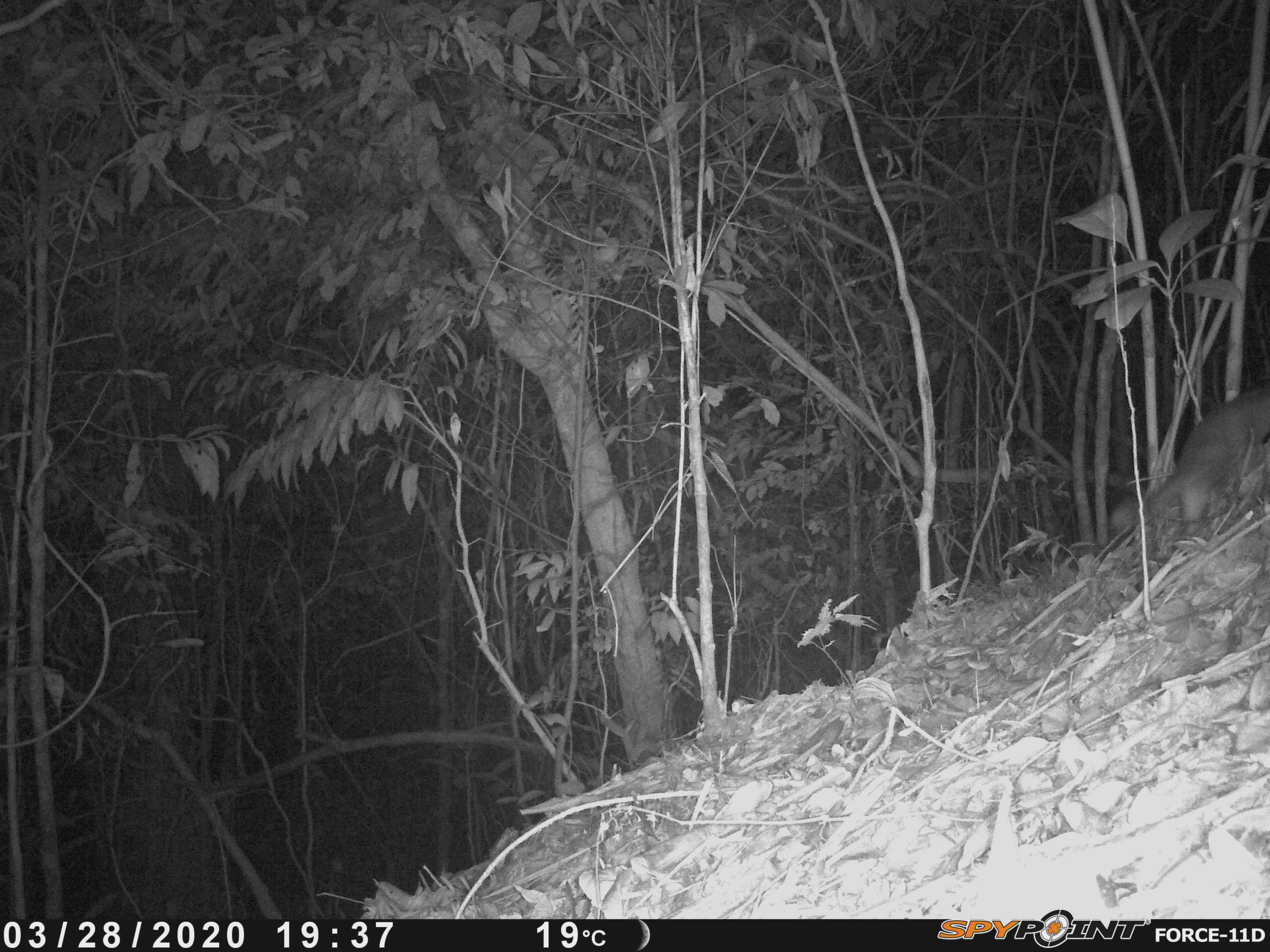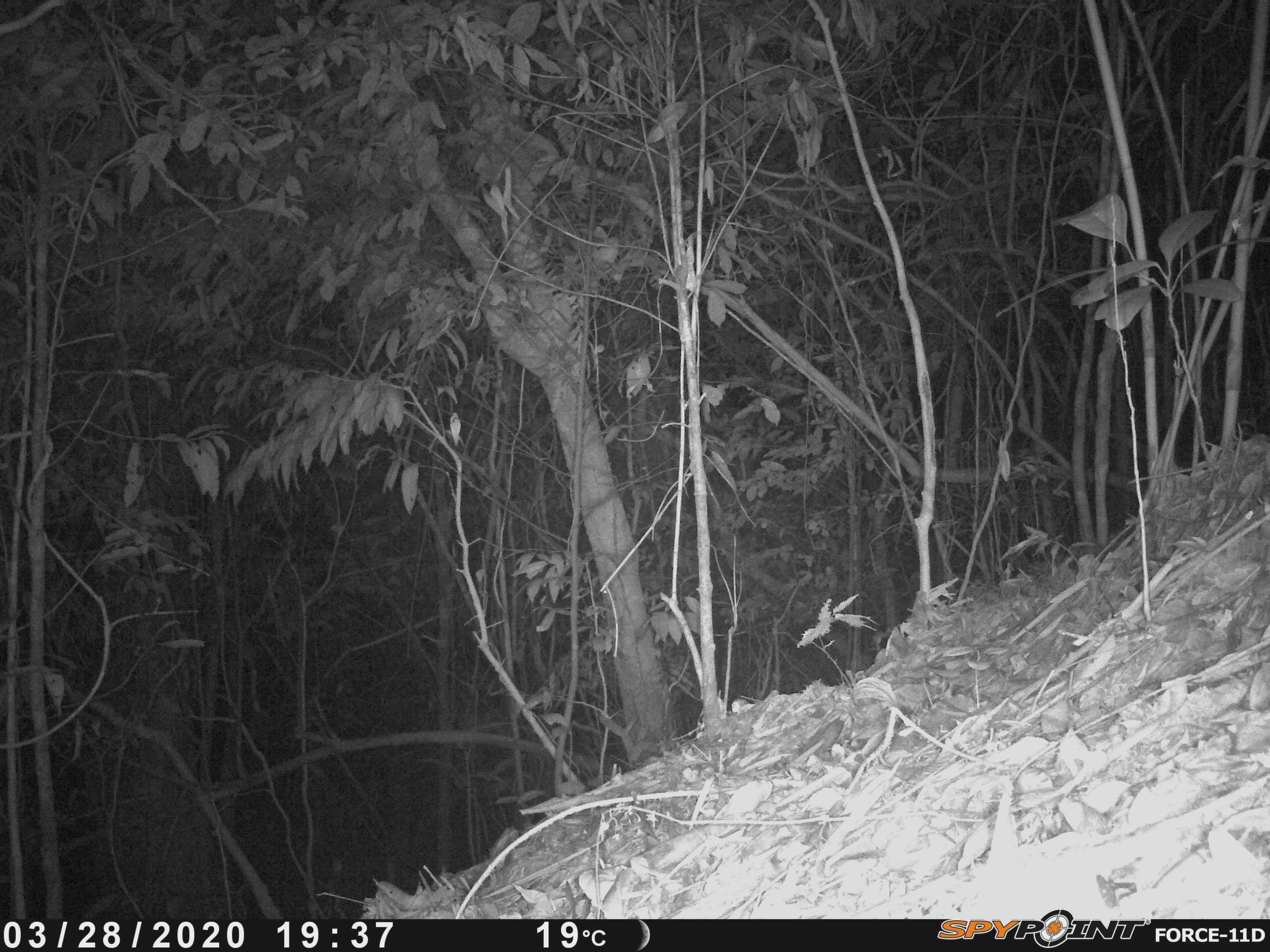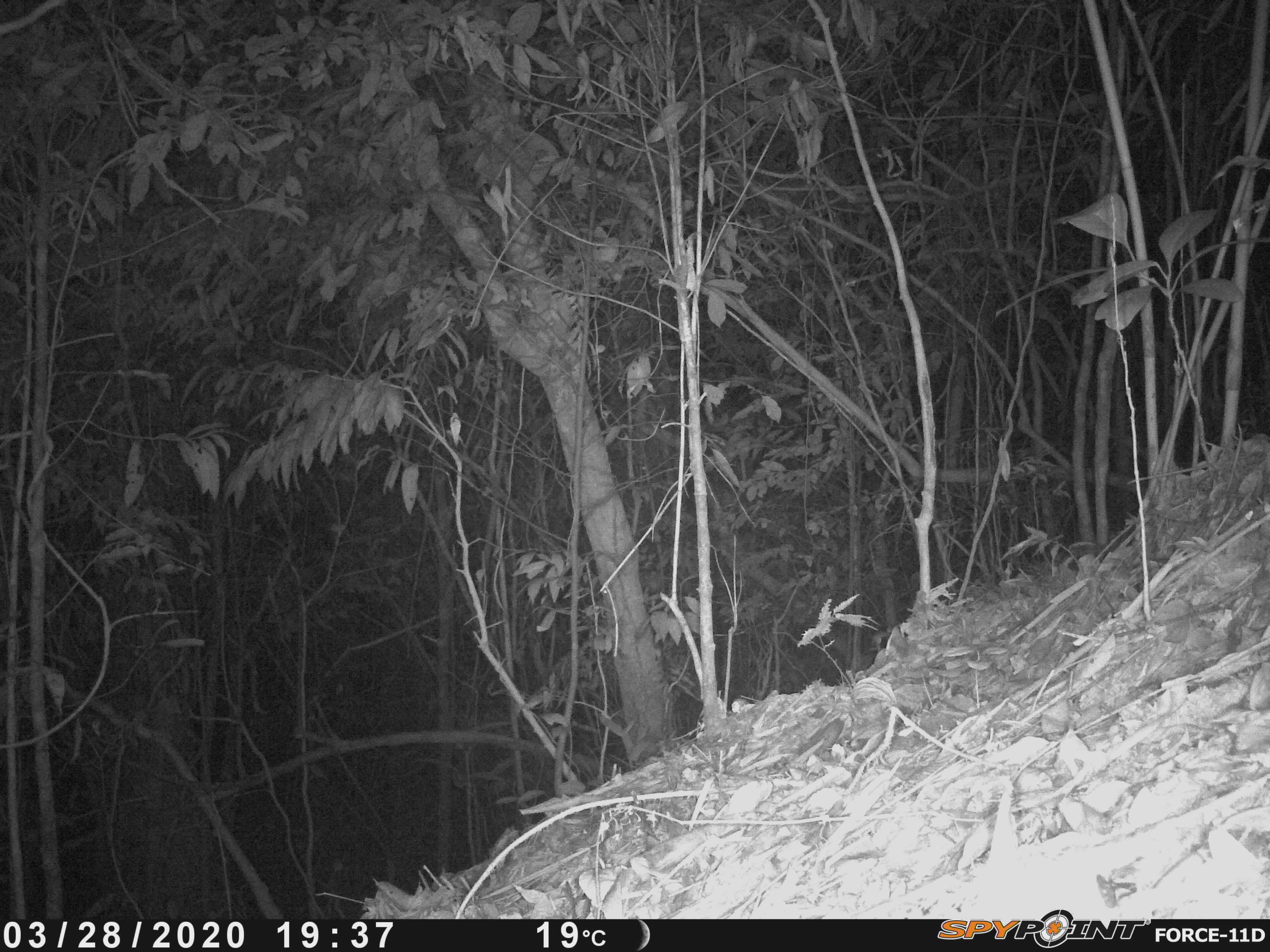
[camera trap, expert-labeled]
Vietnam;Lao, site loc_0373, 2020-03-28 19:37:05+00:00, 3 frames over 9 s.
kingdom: Animalia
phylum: Chordata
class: Mammalia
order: Carnivora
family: Mustelidae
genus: Melogale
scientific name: Melogale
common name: ferret badger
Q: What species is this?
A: Ferret badger (Melogale).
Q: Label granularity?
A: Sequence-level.